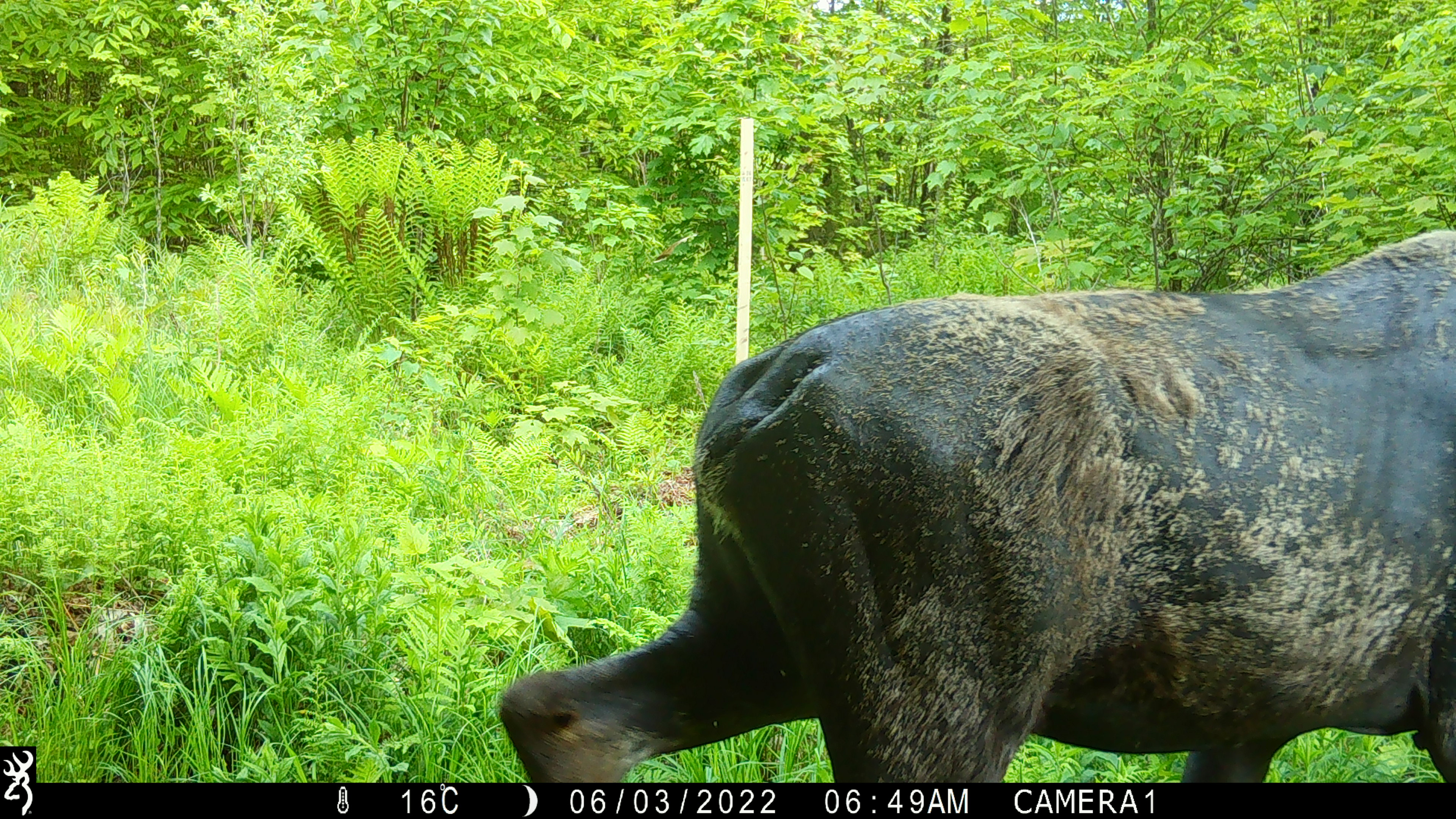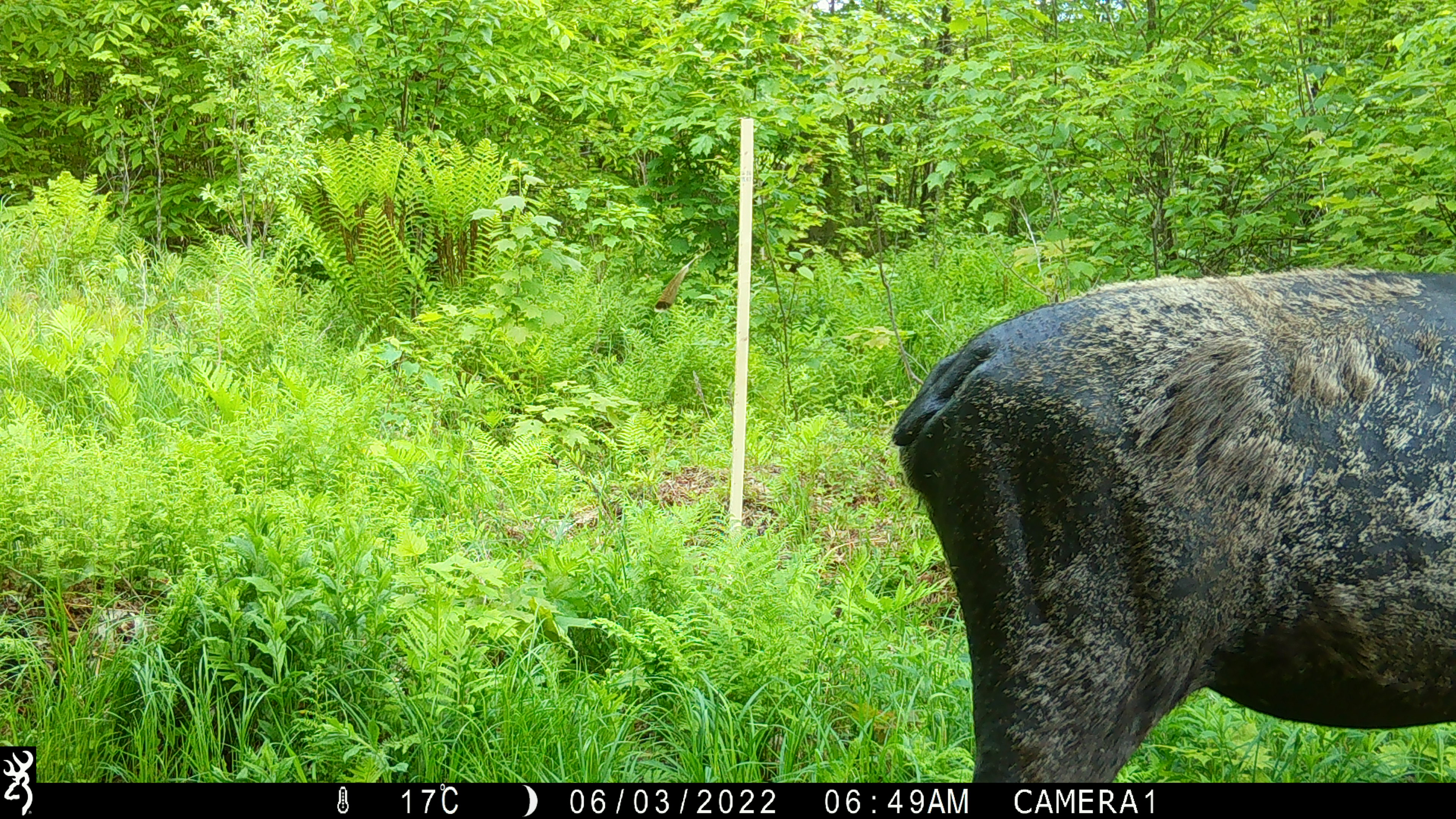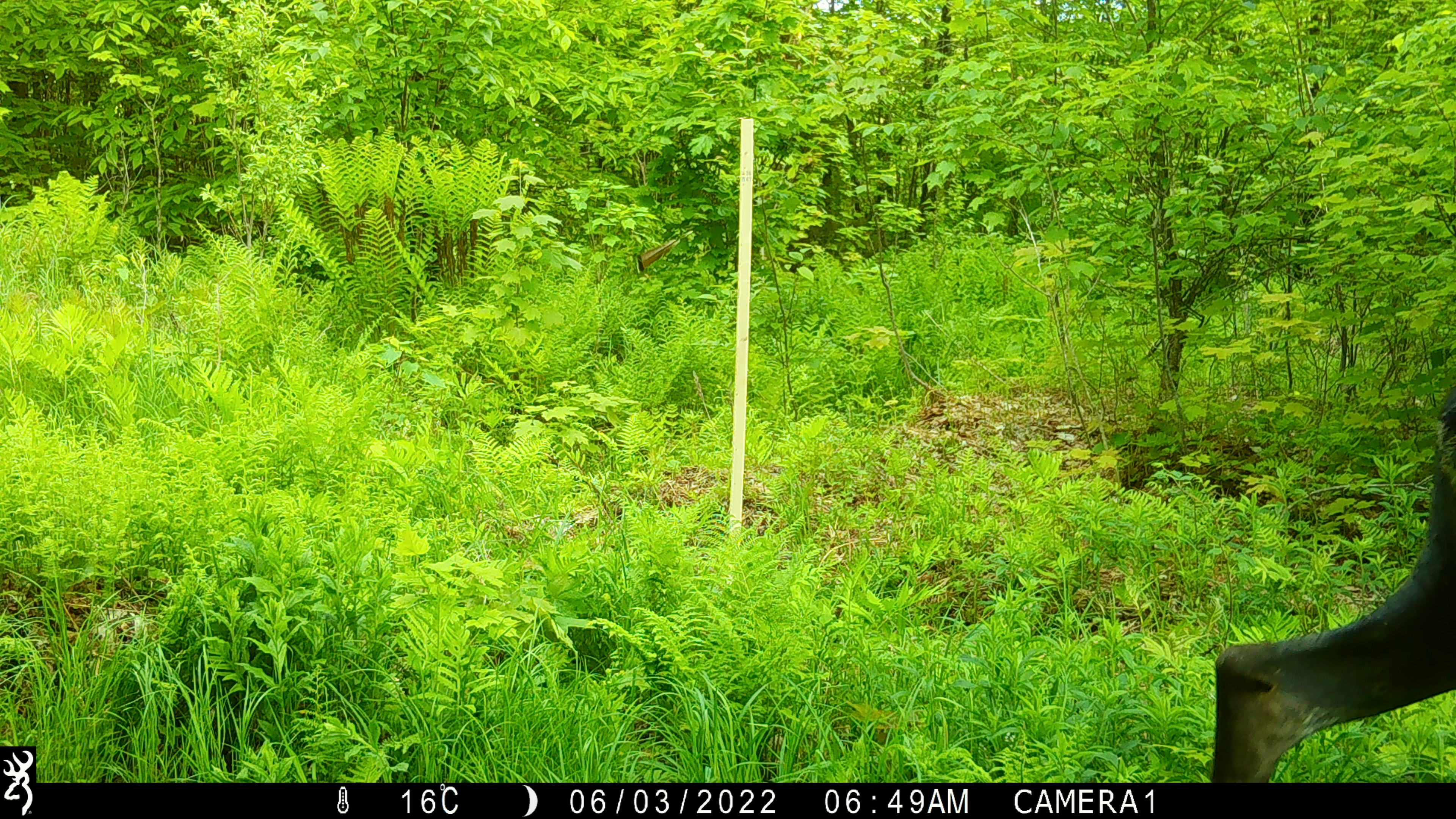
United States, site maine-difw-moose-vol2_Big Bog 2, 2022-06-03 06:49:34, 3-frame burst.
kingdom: Animalia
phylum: Chordata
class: Mammalia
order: Artiodactyla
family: Cervidae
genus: Alces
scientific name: Alces alces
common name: moose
Moose (Alces alces).